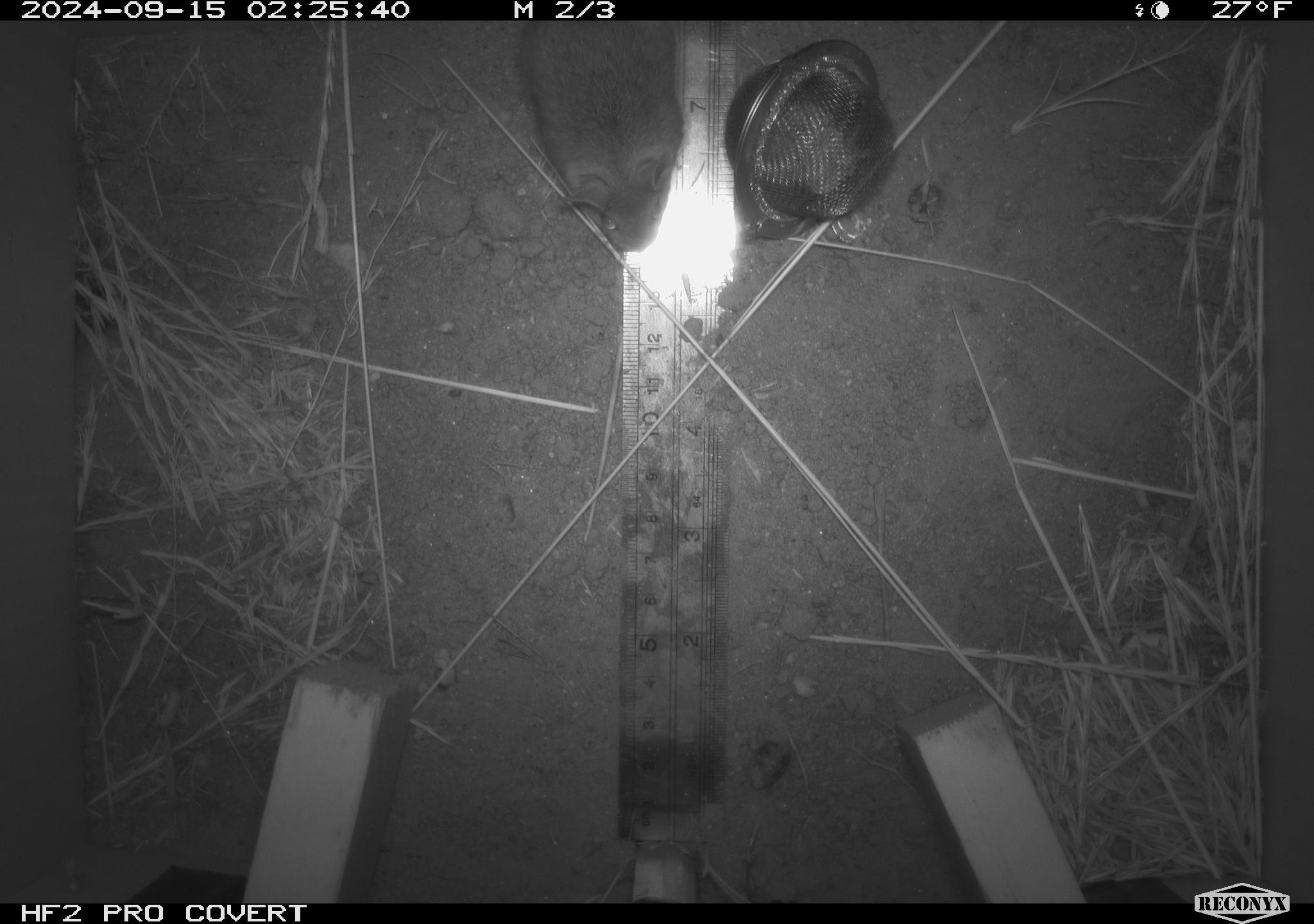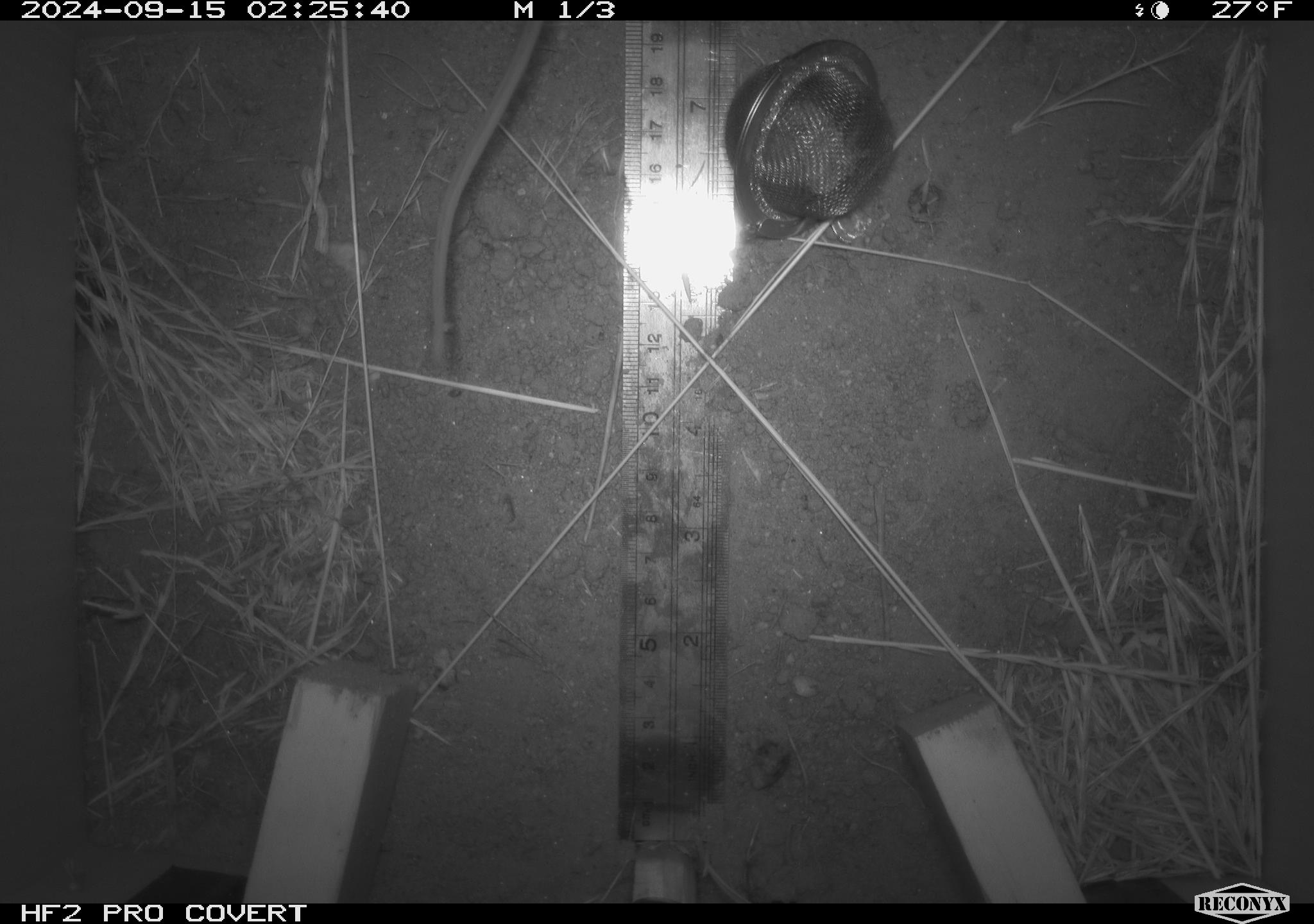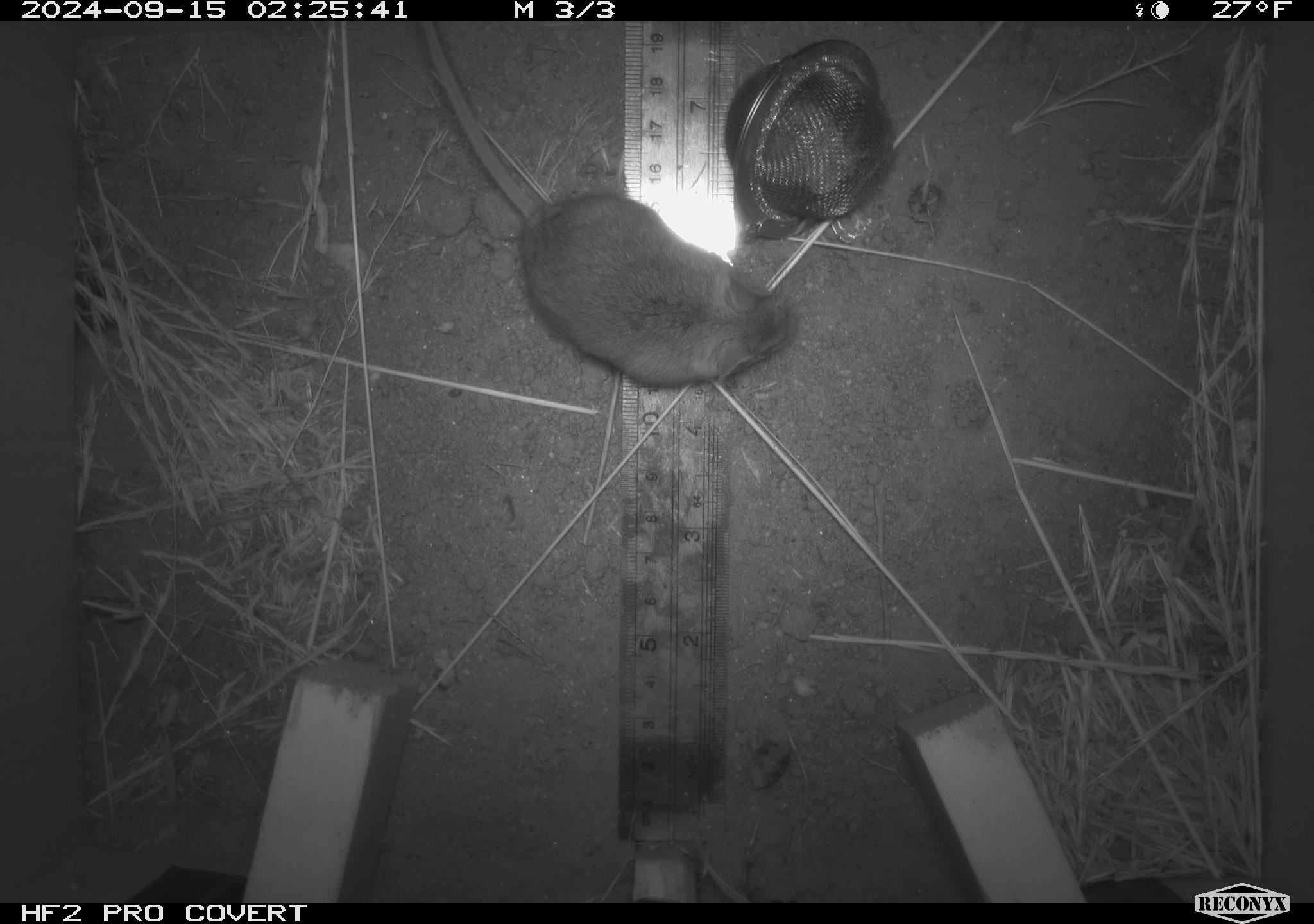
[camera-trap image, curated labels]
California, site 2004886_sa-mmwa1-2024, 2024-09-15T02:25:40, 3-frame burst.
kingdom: Animalia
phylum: Chordata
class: Mammalia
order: Rodentia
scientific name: Rodentia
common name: mouse species